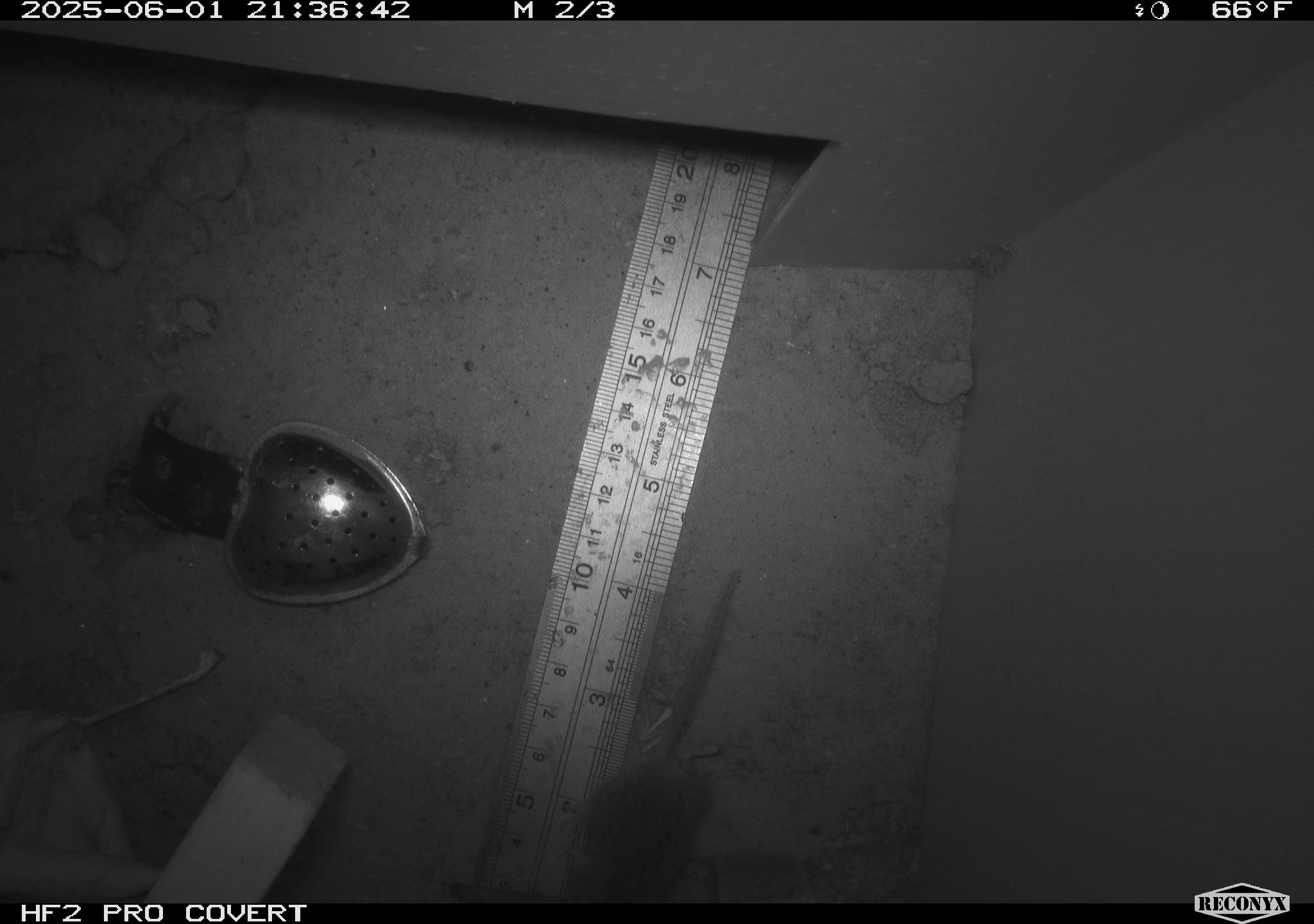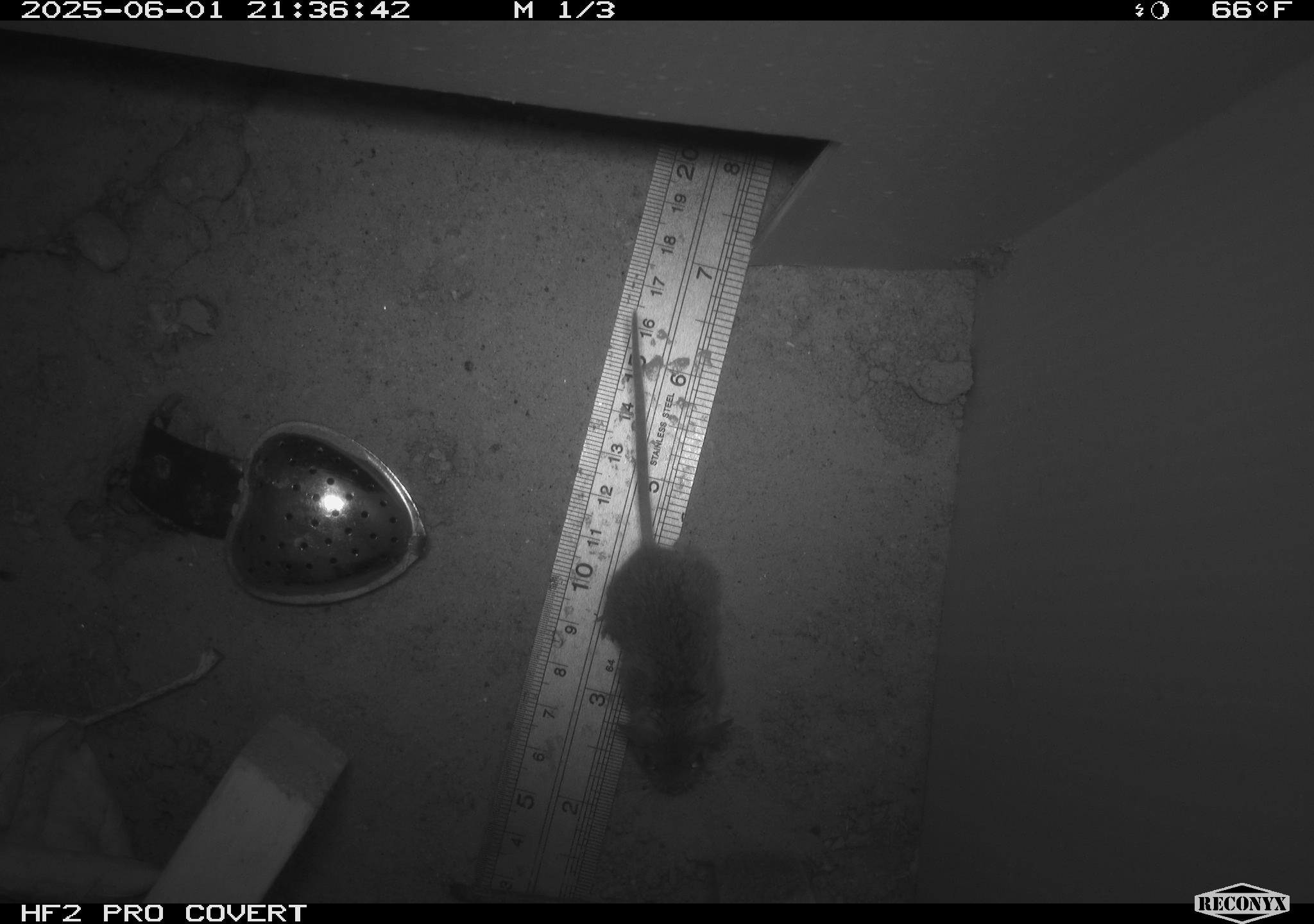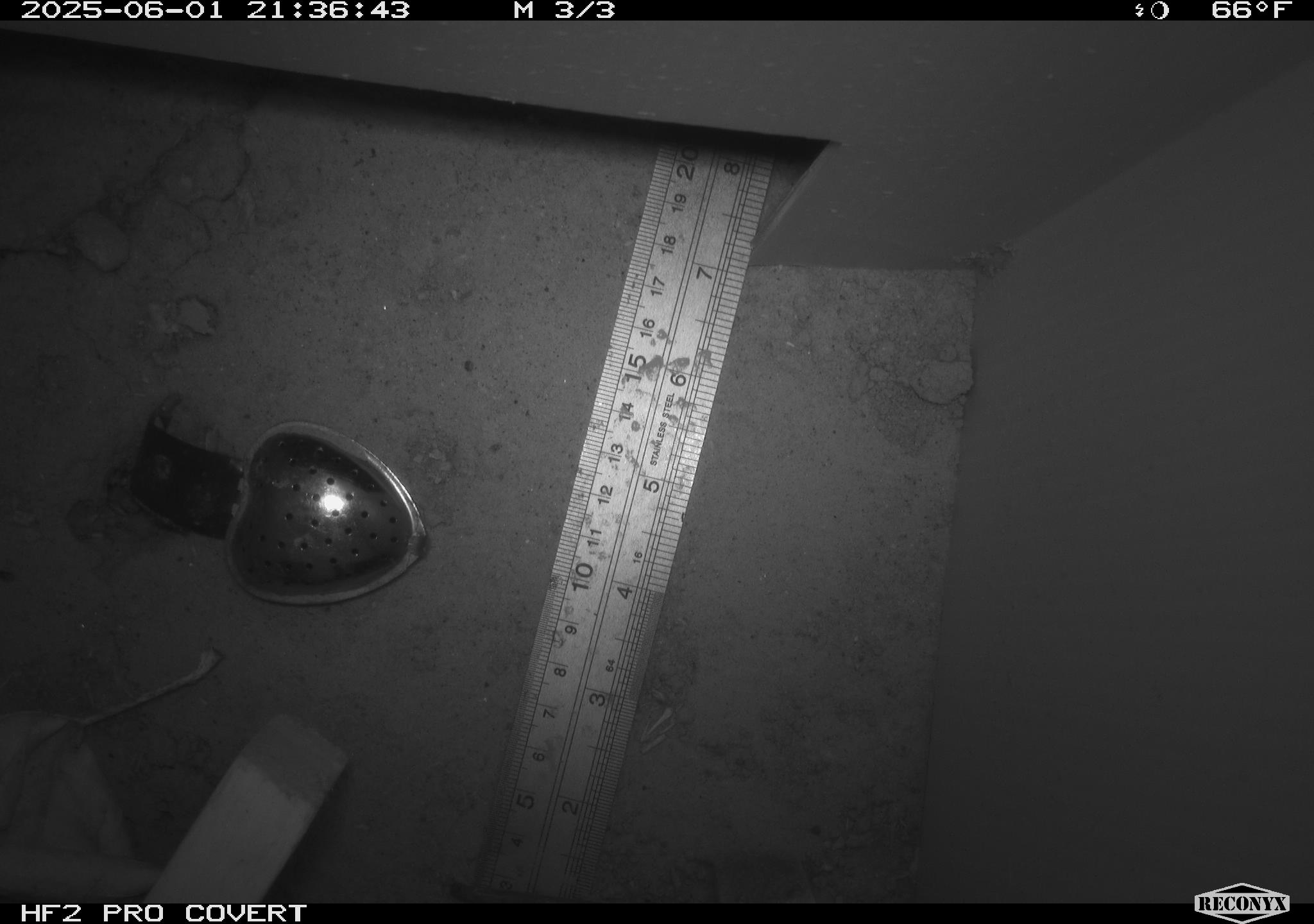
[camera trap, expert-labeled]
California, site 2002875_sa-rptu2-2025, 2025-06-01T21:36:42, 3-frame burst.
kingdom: Animalia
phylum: Chordata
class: Mammalia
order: Rodentia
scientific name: Rodentia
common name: mouse species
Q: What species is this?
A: Mouse species (Rodentia).